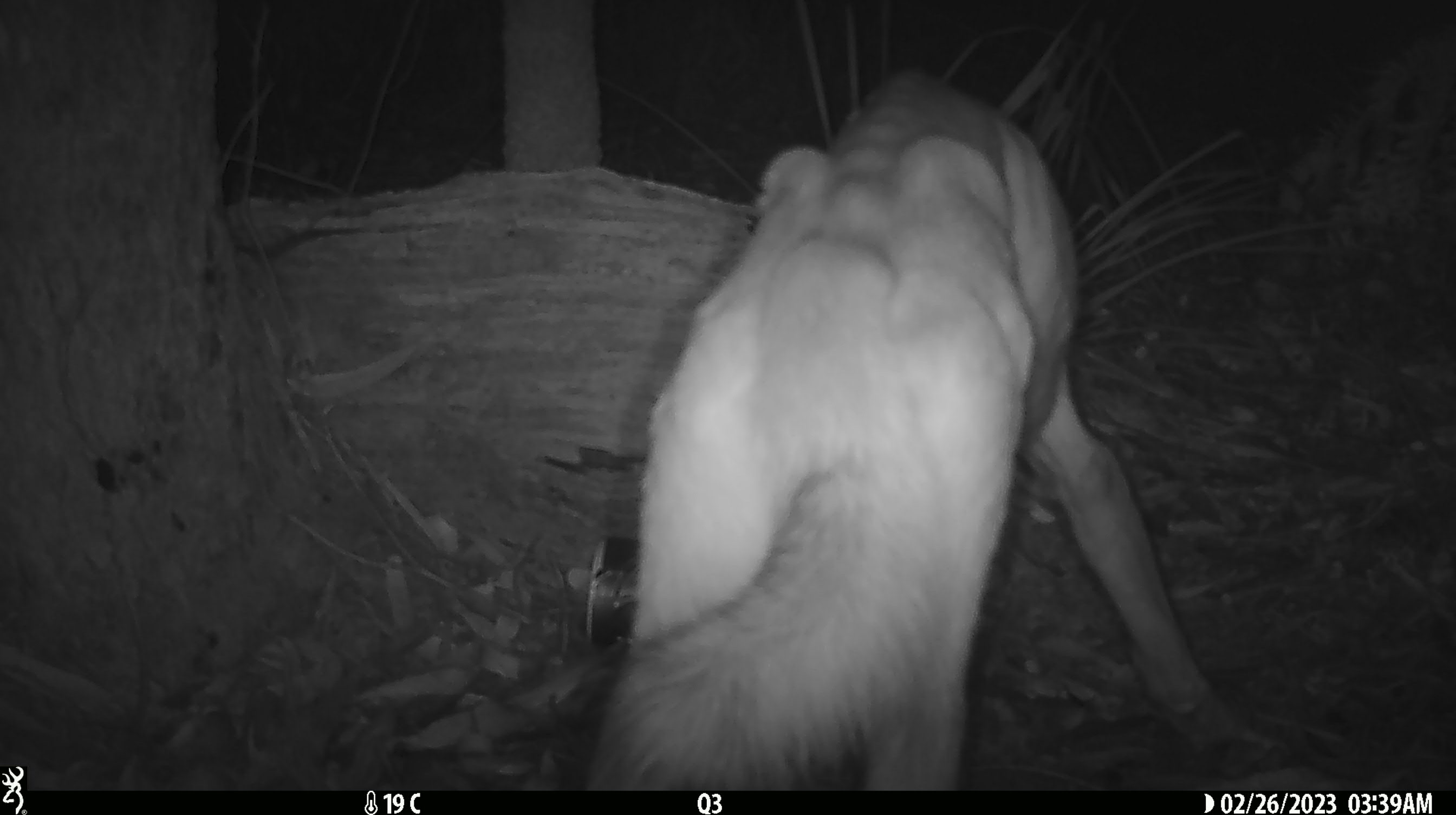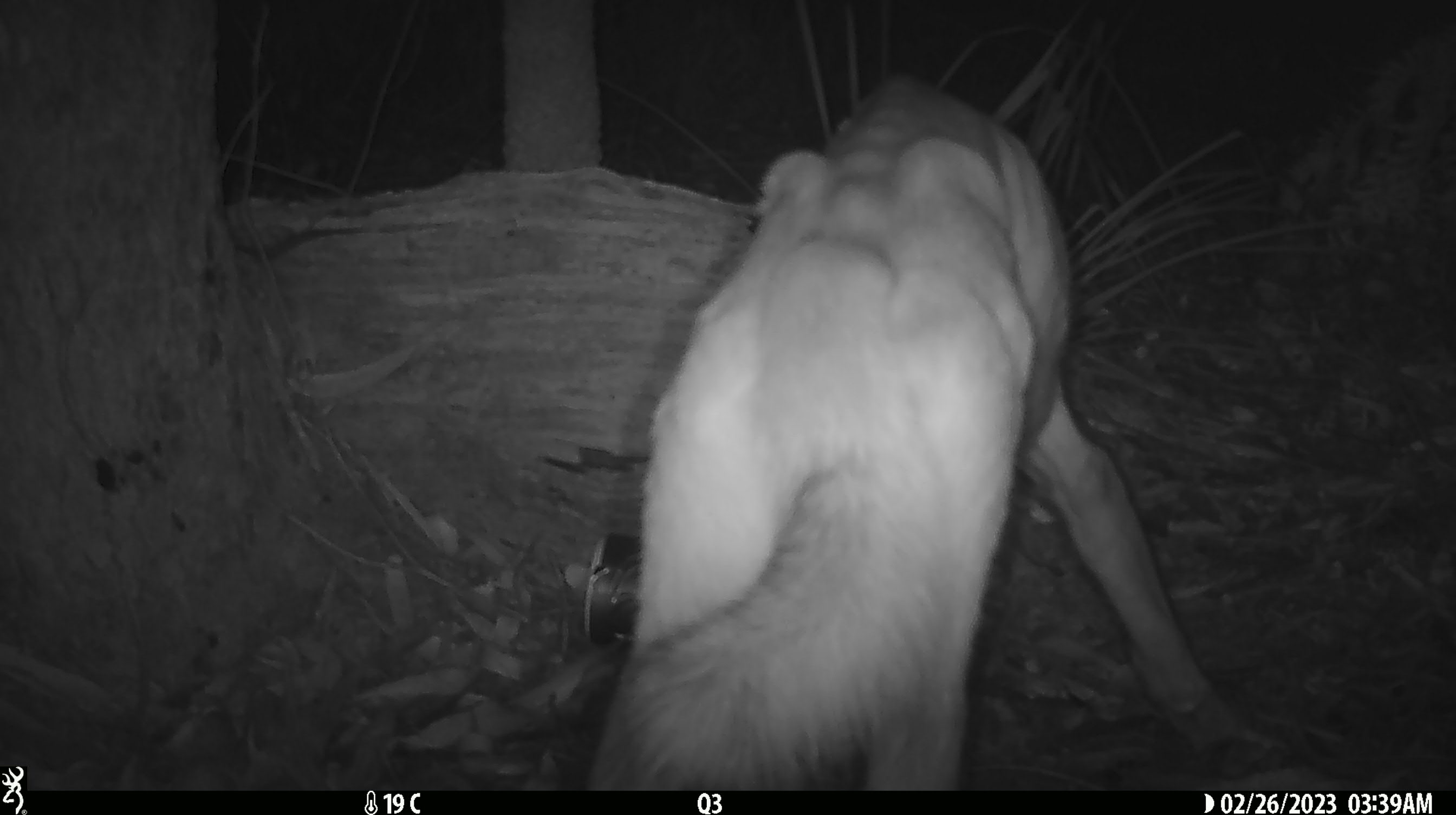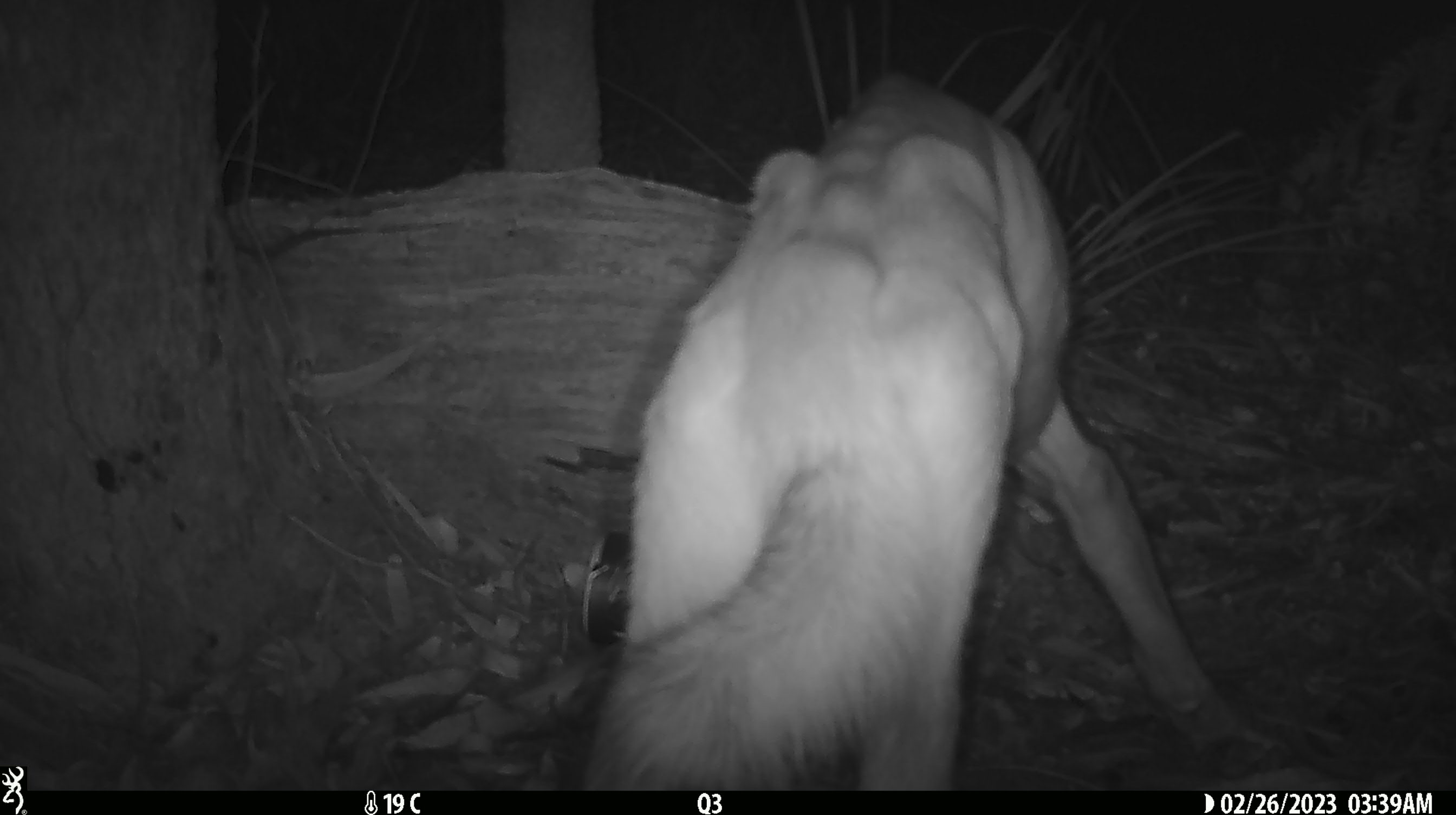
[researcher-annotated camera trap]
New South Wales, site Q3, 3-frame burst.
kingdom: Animalia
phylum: Chordata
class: Mammalia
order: Carnivora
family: Canidae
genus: Canis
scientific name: Canis familiaris dingo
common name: dingo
Dingo (Canis familiaris dingo).